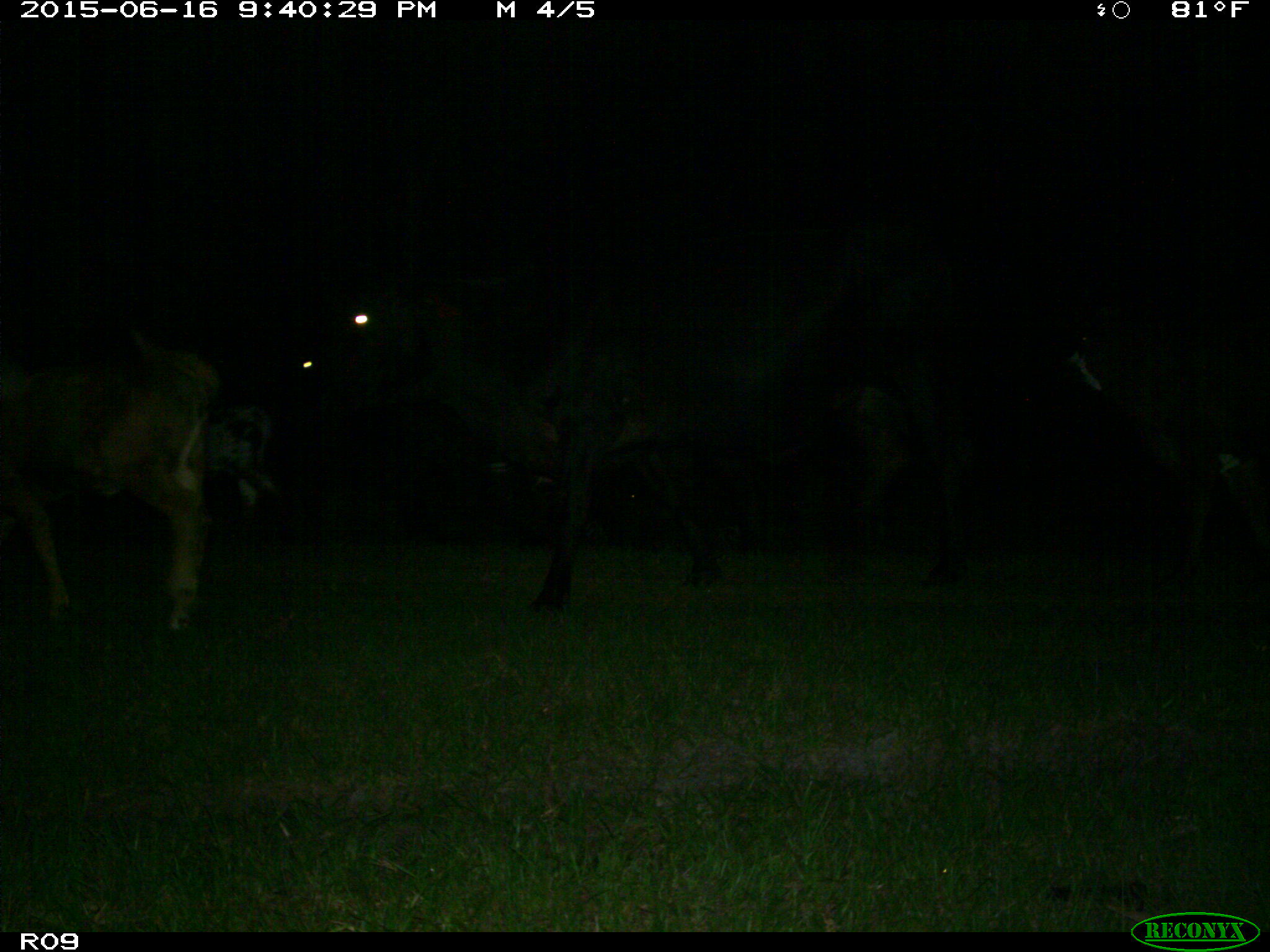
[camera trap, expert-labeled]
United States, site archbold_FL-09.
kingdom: Animalia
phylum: Chordata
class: Mammalia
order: Artiodactyla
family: Bovidae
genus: Bos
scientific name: Bos taurus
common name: domestic cow